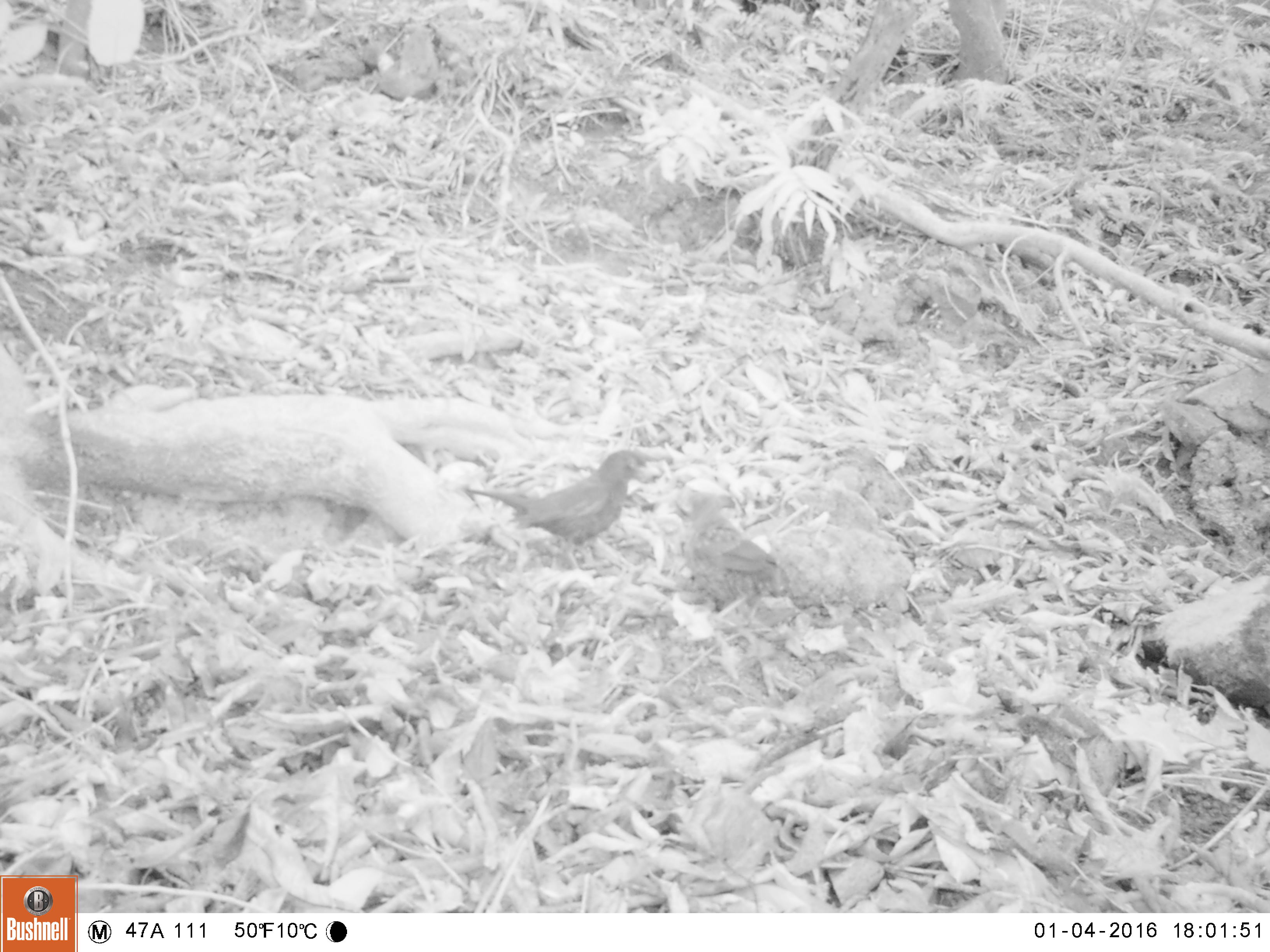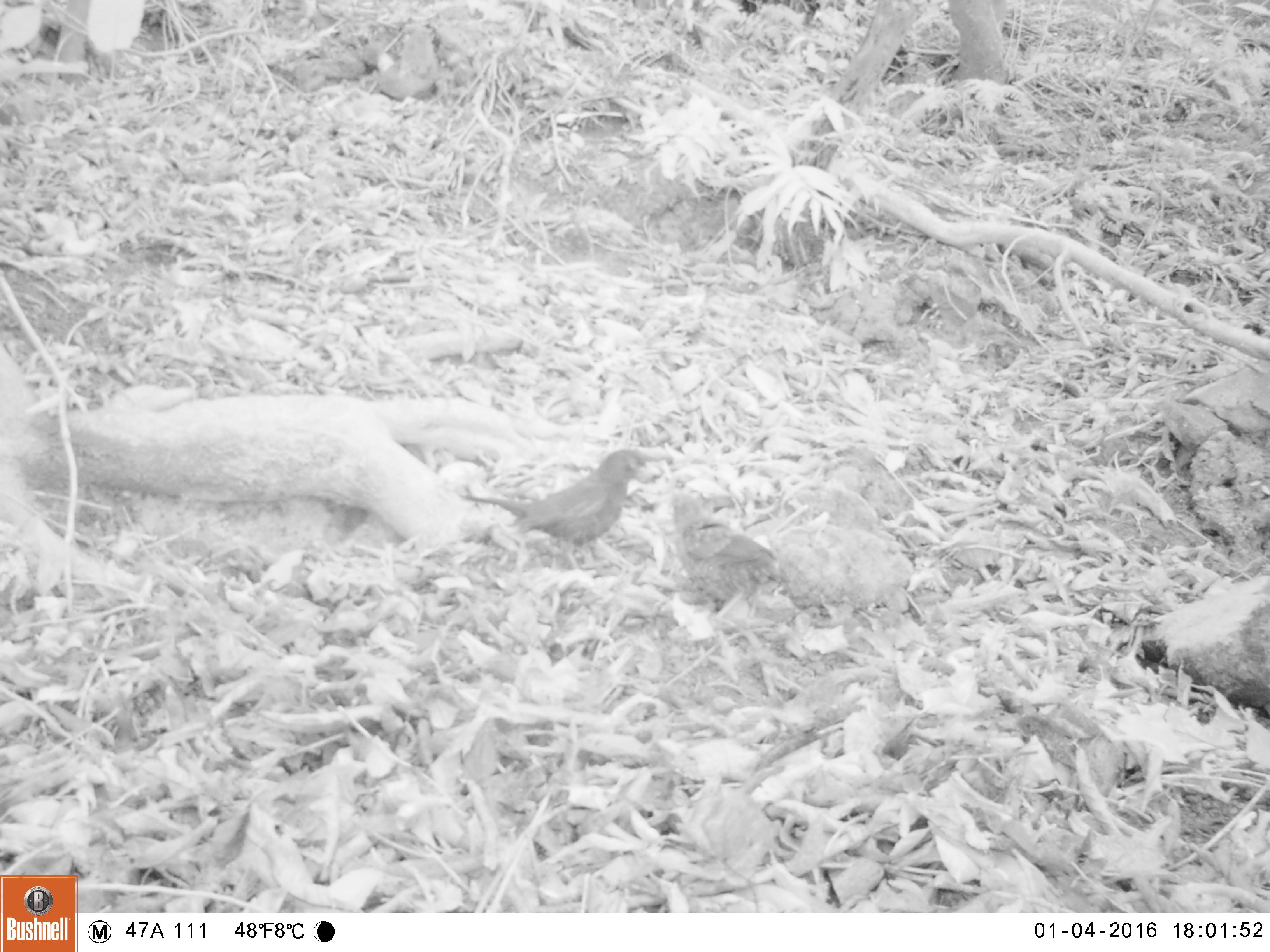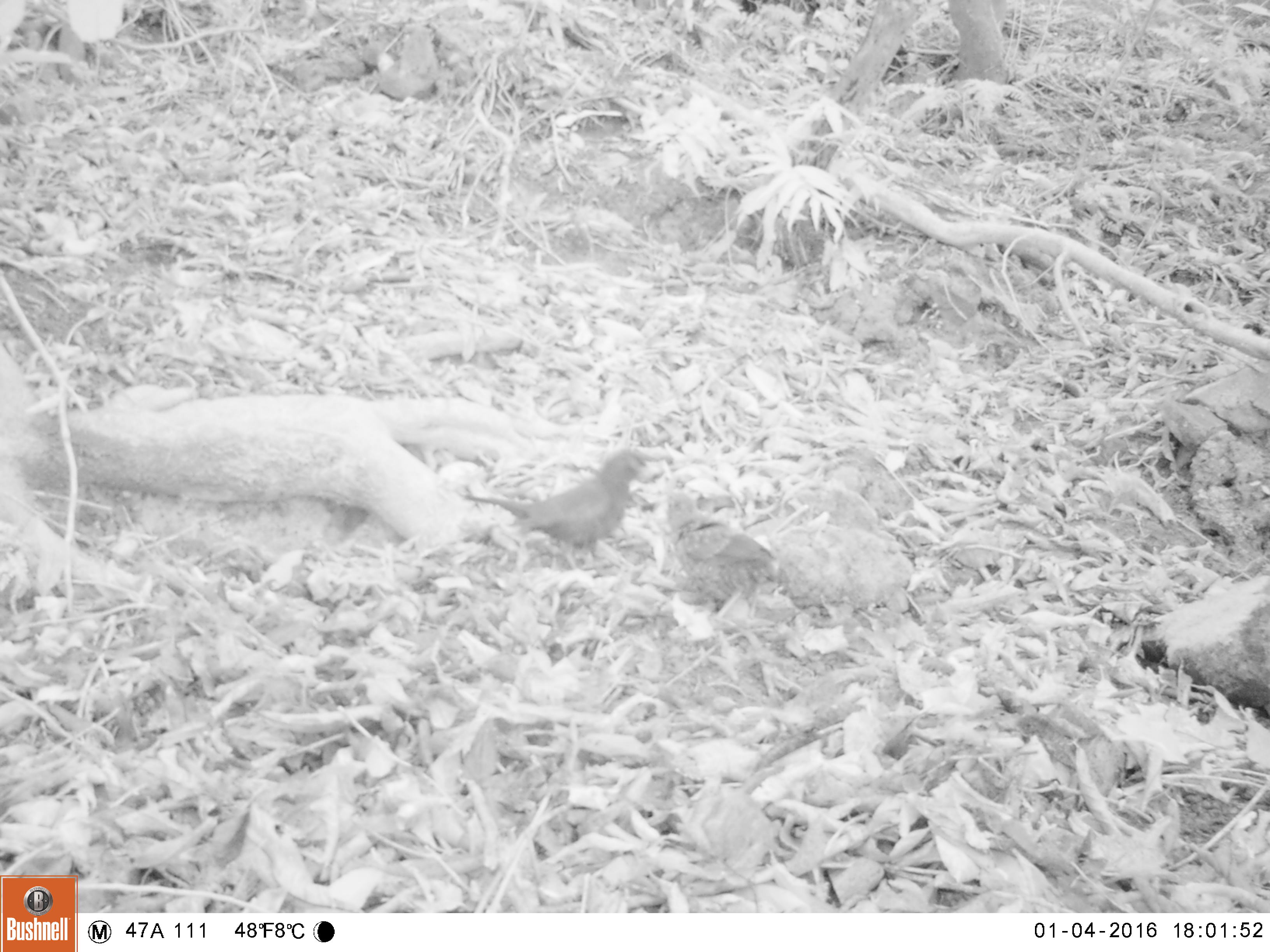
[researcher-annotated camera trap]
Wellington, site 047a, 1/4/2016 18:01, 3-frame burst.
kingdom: Animalia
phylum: Chordata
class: Aves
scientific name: Aves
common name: bird